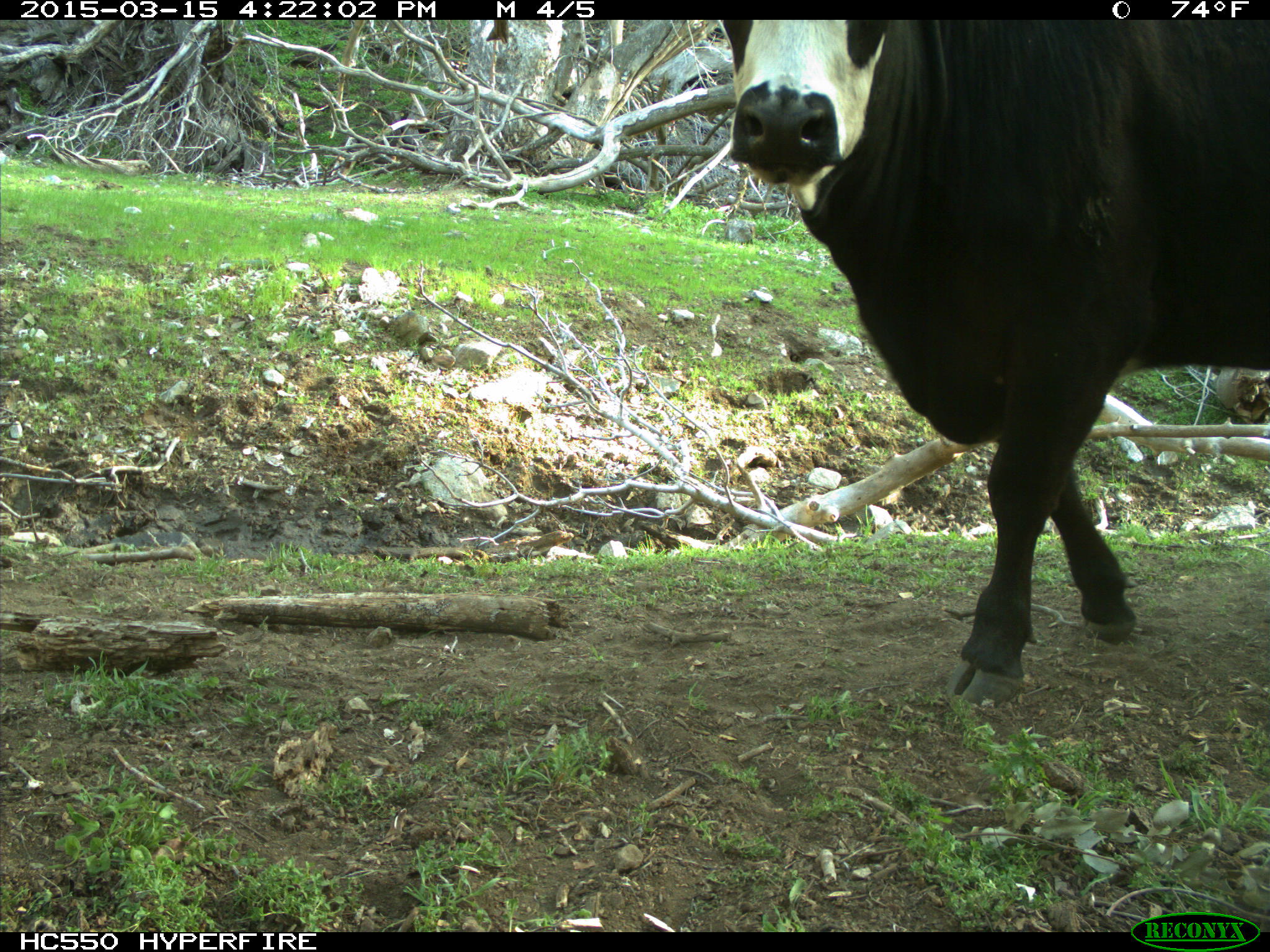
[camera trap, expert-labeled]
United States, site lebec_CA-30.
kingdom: Animalia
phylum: Chordata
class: Mammalia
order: Artiodactyla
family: Bovidae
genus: Bos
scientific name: Bos taurus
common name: domestic cow